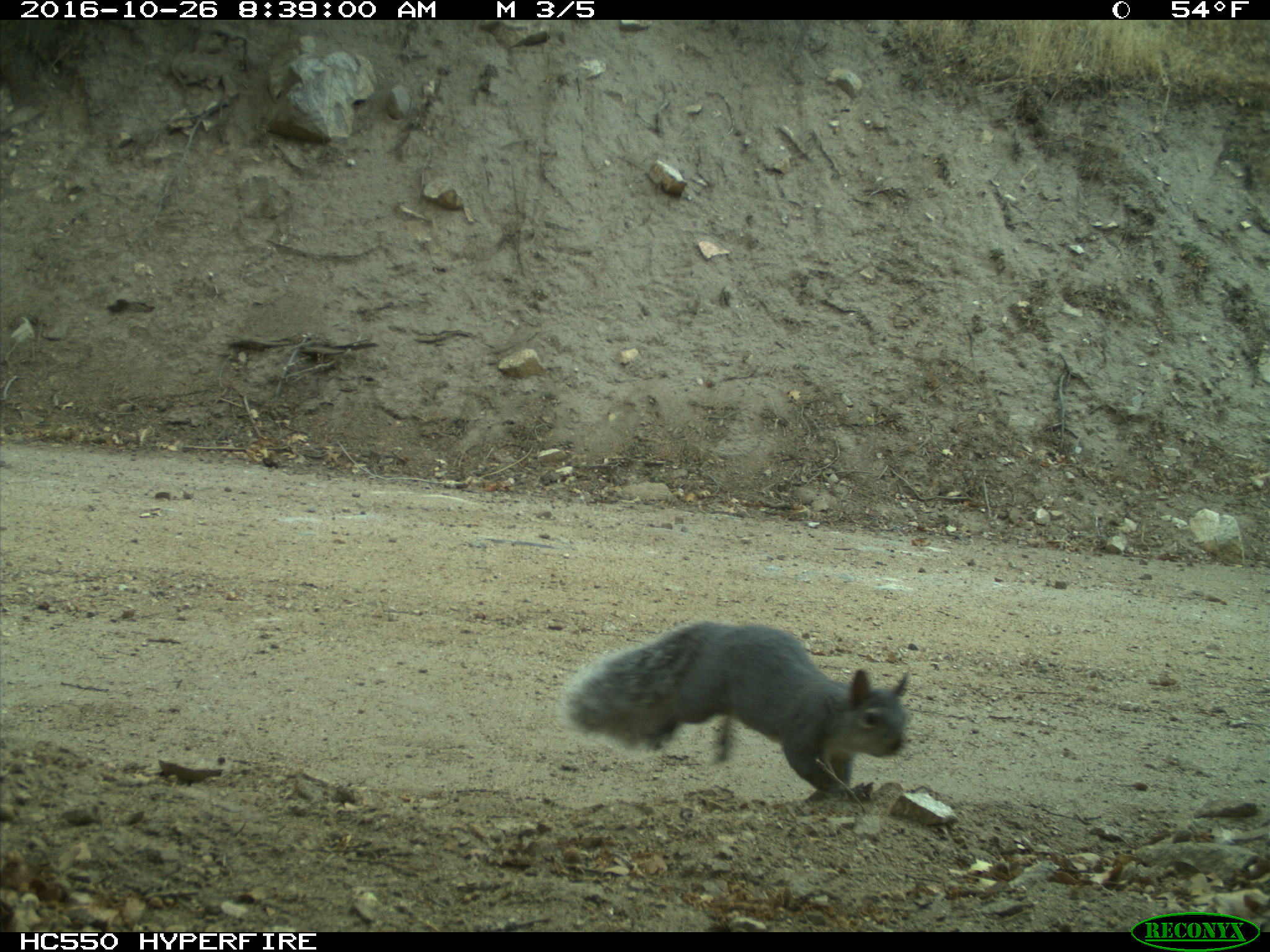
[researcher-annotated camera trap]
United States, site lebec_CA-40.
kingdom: Animalia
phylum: Chordata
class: Mammalia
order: Rodentia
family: Sciuridae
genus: Sciurus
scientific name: Sciurus carolinensis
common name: eastern gray squirrel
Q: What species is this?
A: Sciurus carolinensis (eastern gray squirrel).